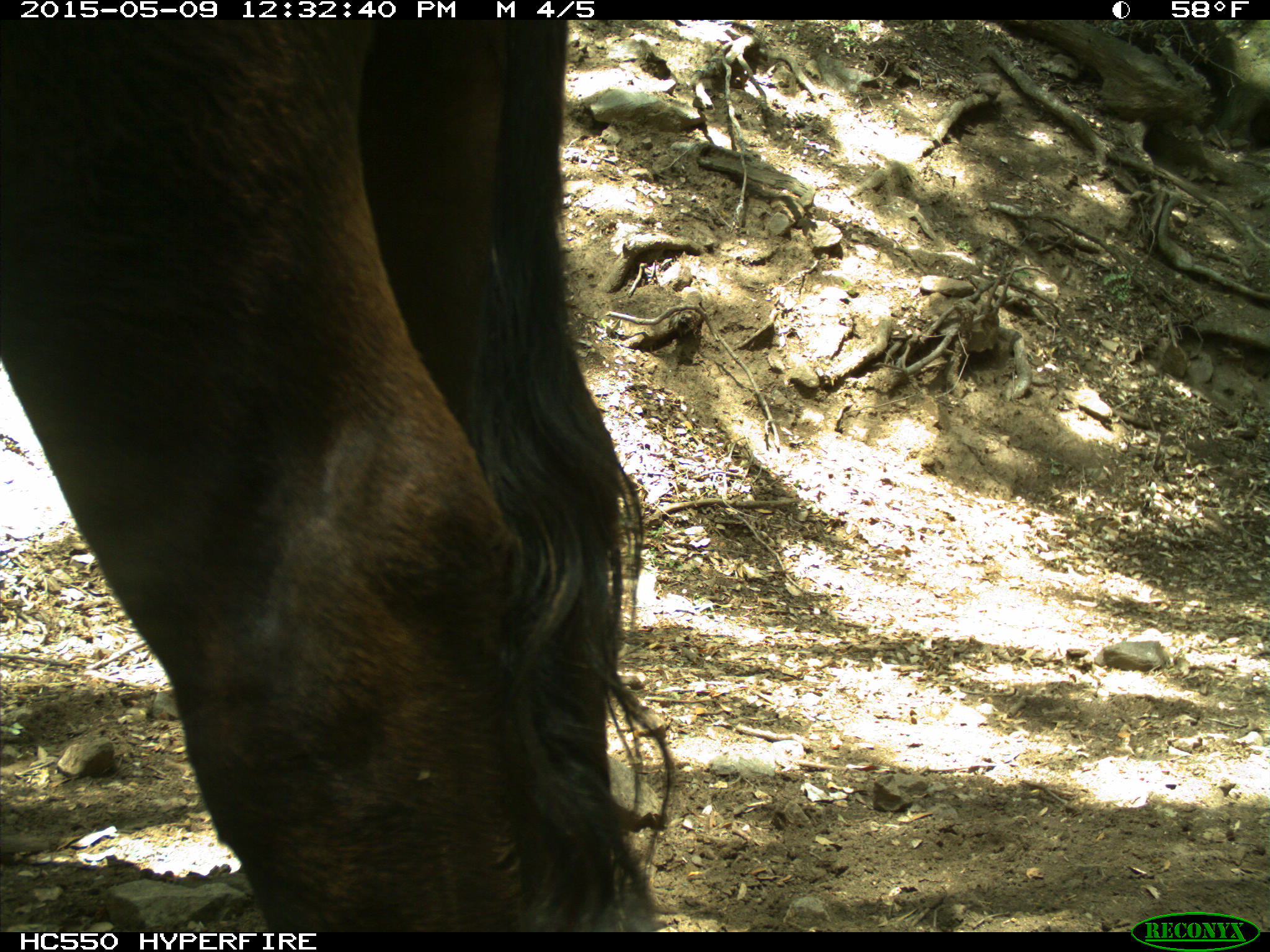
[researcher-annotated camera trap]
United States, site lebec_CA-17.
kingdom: Animalia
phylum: Chordata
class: Mammalia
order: Artiodactyla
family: Bovidae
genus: Bos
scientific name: Bos taurus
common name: domestic cow